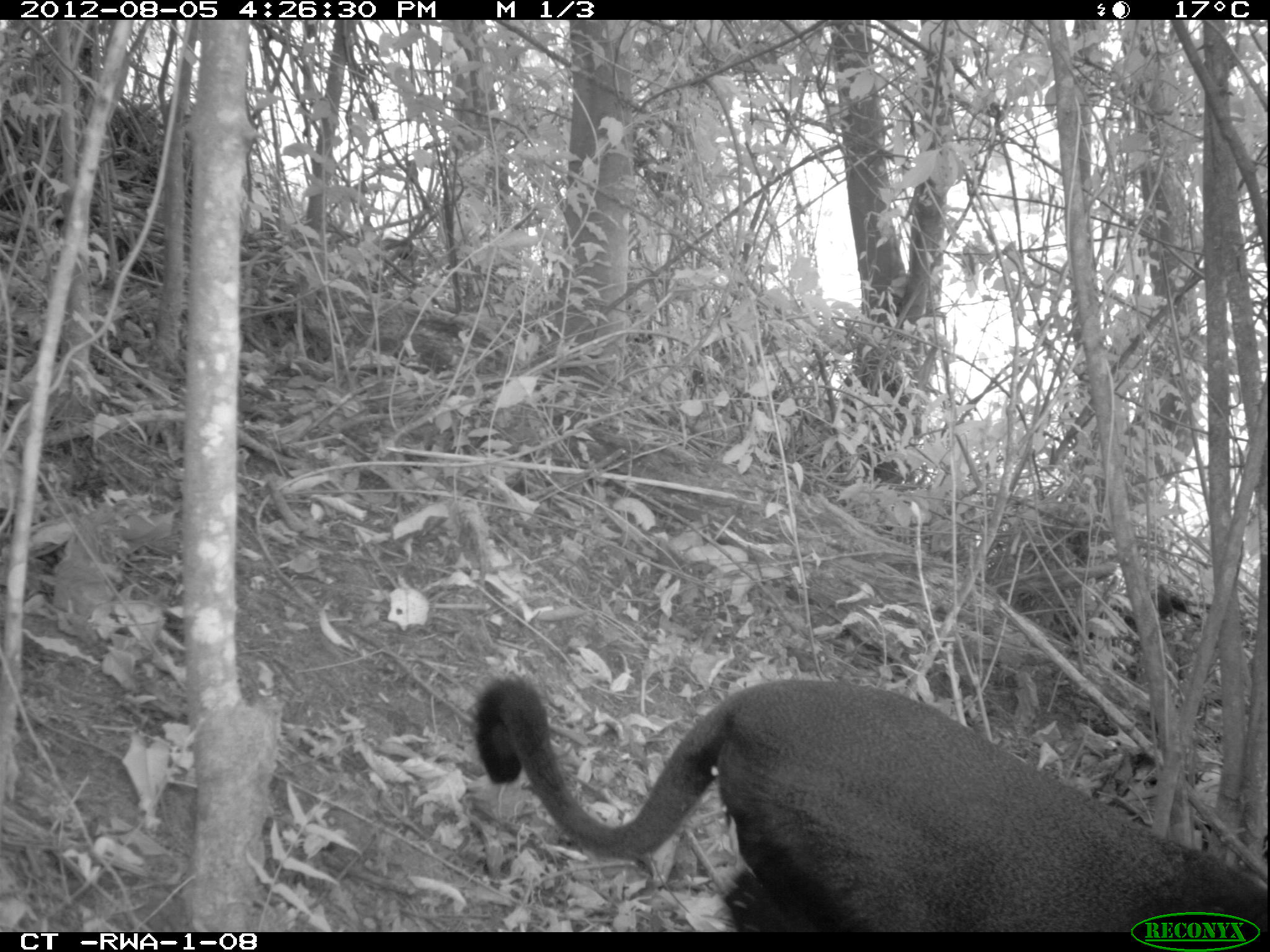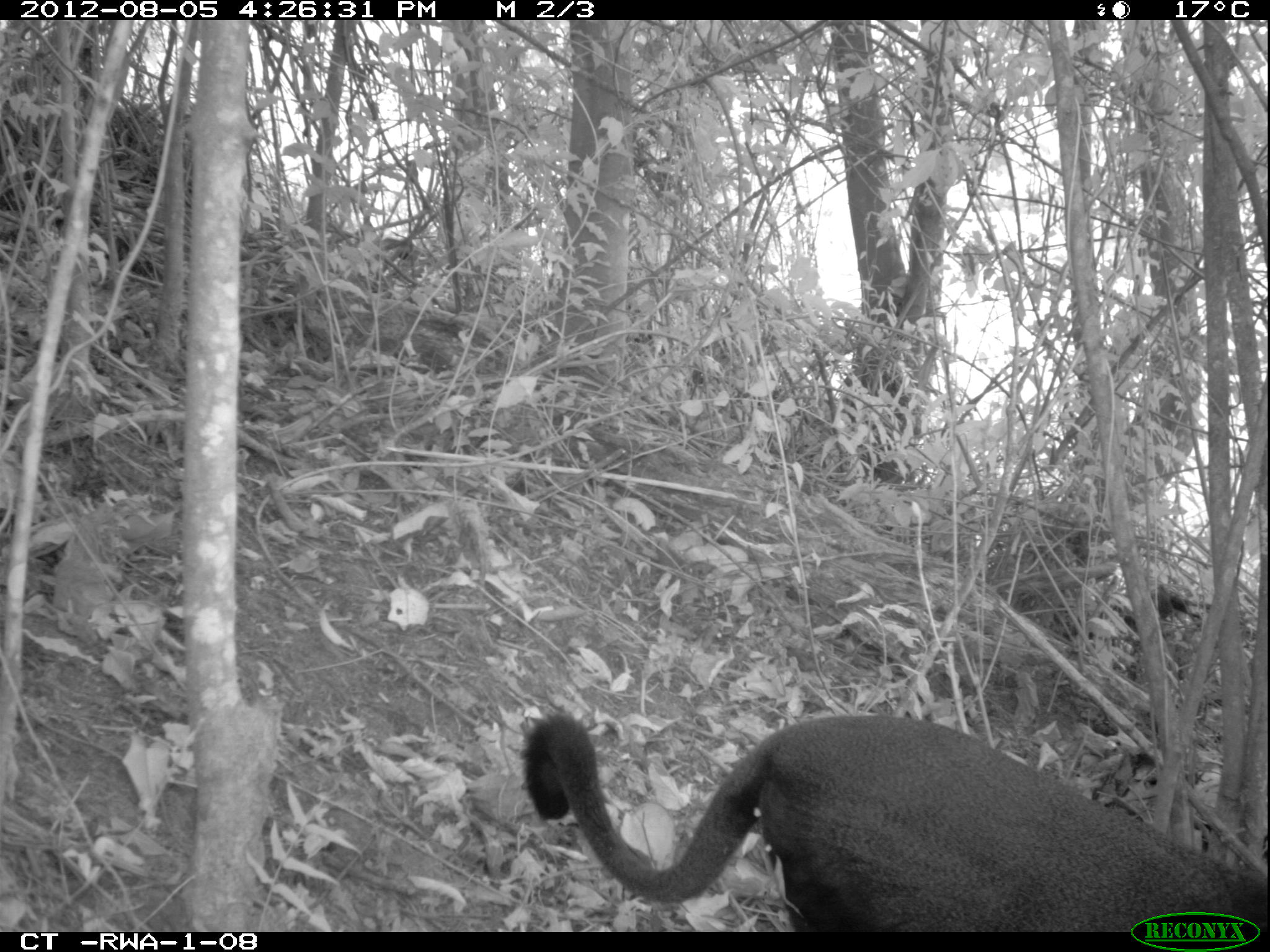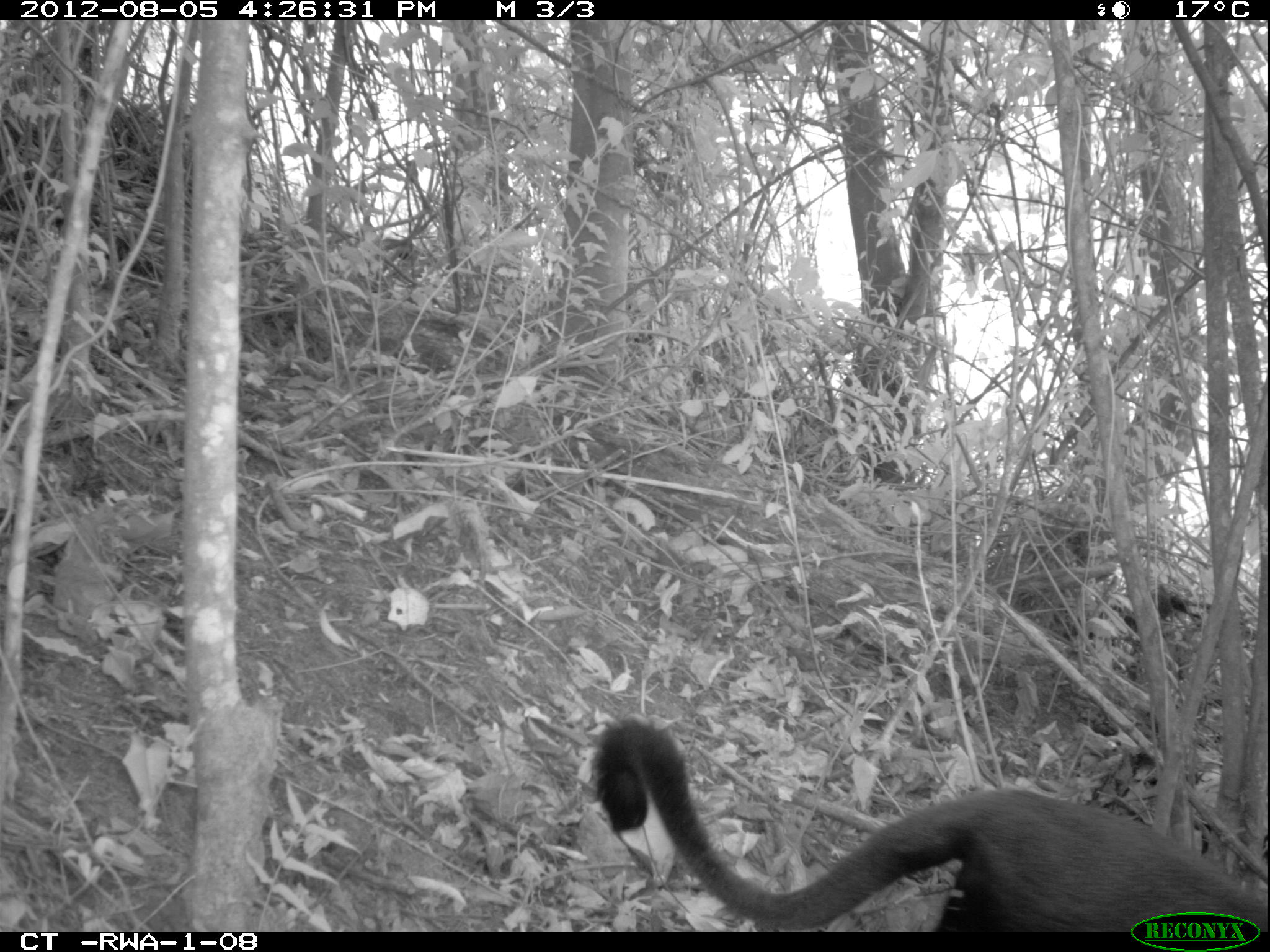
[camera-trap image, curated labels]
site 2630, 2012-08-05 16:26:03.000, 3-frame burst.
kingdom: Animalia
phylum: Chordata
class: Mammalia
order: Primates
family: Cercopithecidae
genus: Allochrocebus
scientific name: Allochrocebus lhoesti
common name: l'hoest's monkey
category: cercopithecus lhoesti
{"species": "cercopithecus lhoesti (l'hoest's monkey) (Allochrocebus lhoesti)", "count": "1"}